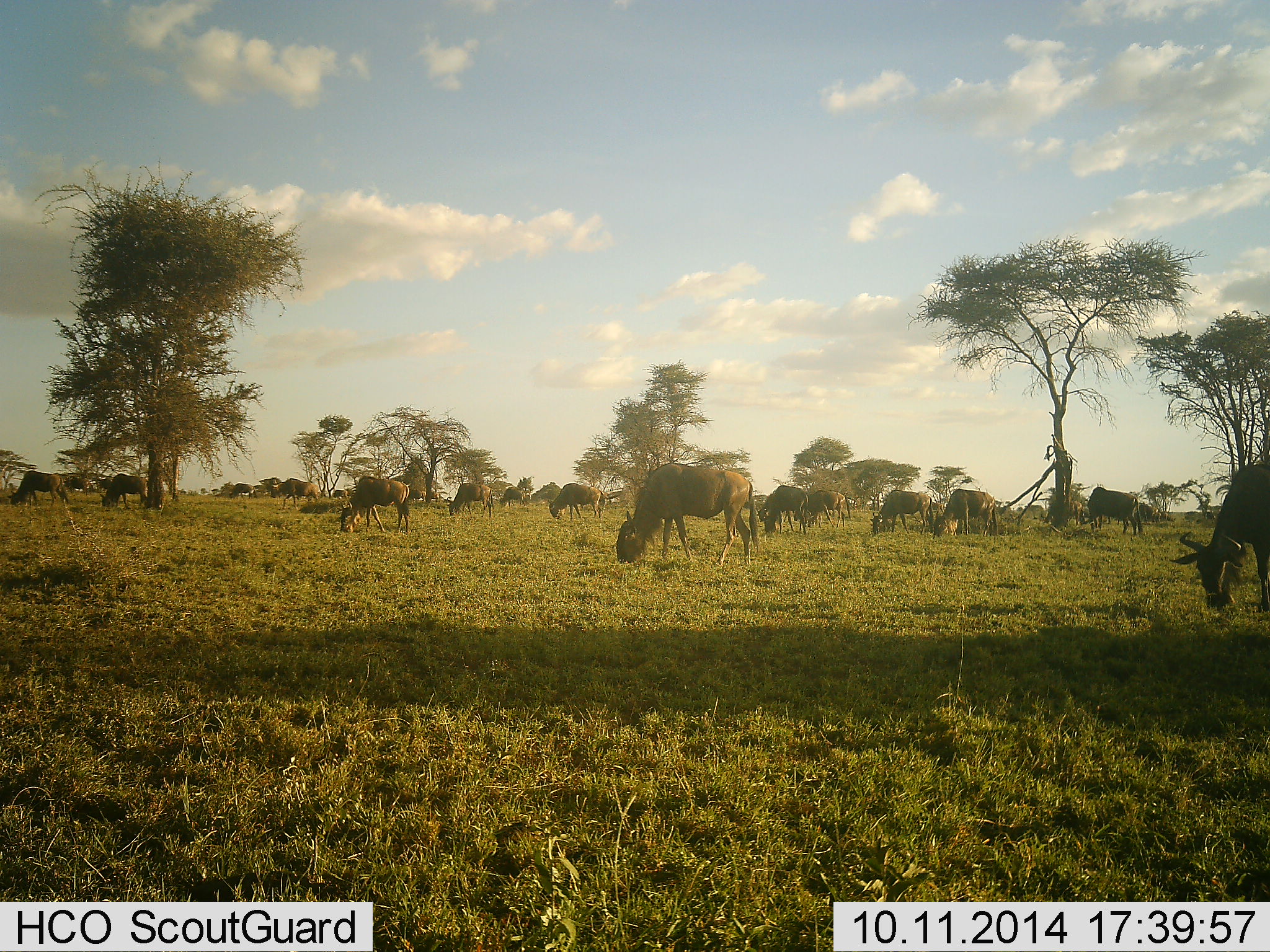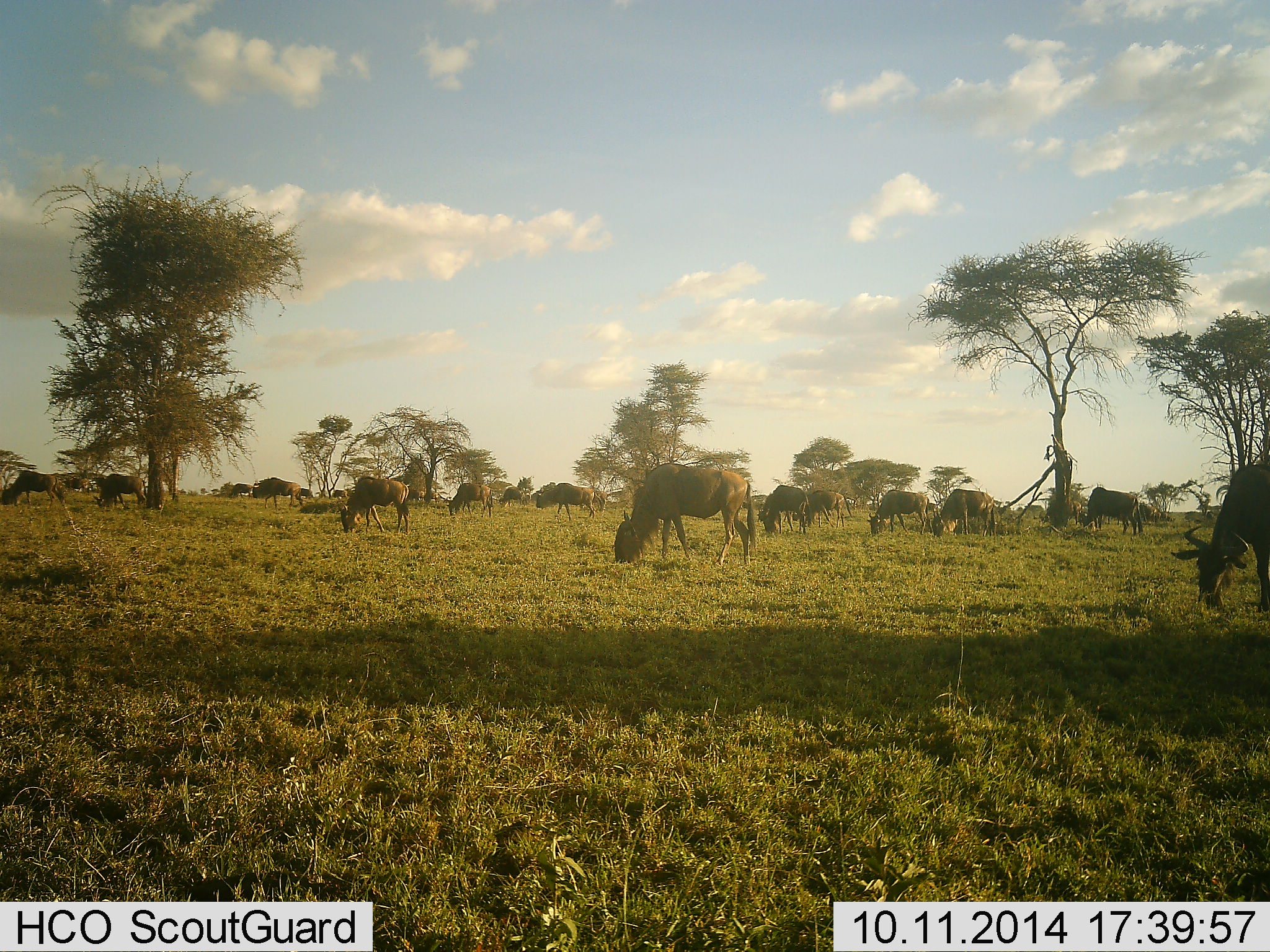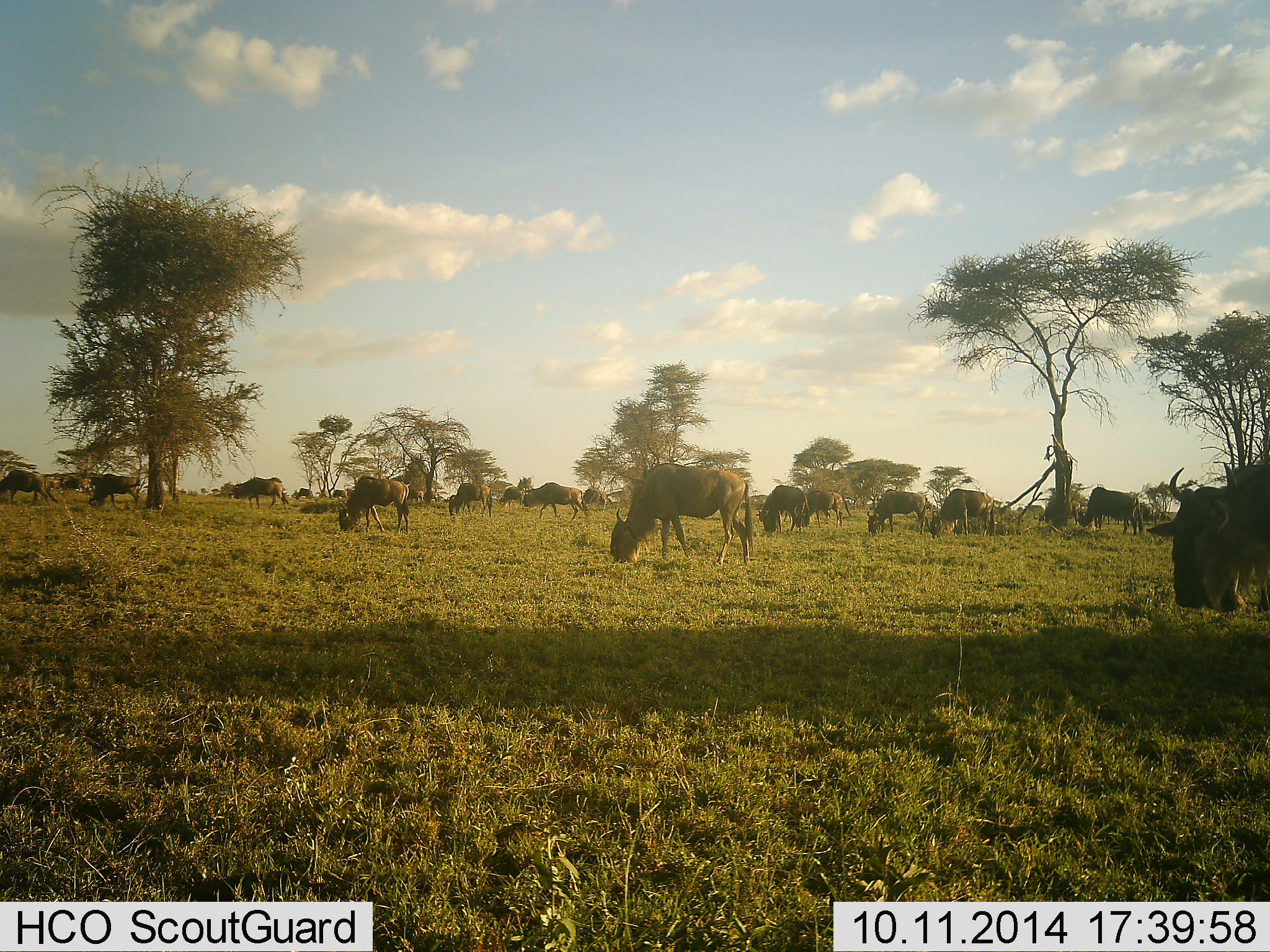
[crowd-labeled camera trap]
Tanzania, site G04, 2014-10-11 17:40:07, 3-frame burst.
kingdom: Animalia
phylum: Chordata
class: Mammalia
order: Artiodactyla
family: Bovidae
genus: Connochaetes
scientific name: Connochaetes taurinus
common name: blue wildebeest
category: wildebeest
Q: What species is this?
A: Wildebeest (blue wildebeest) (Connochaetes taurinus).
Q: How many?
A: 11-50.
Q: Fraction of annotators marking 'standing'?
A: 20%.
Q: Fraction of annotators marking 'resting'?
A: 0%.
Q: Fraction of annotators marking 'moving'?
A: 50%.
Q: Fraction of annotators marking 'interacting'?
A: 0%.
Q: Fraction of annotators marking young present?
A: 0%.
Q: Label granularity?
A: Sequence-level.